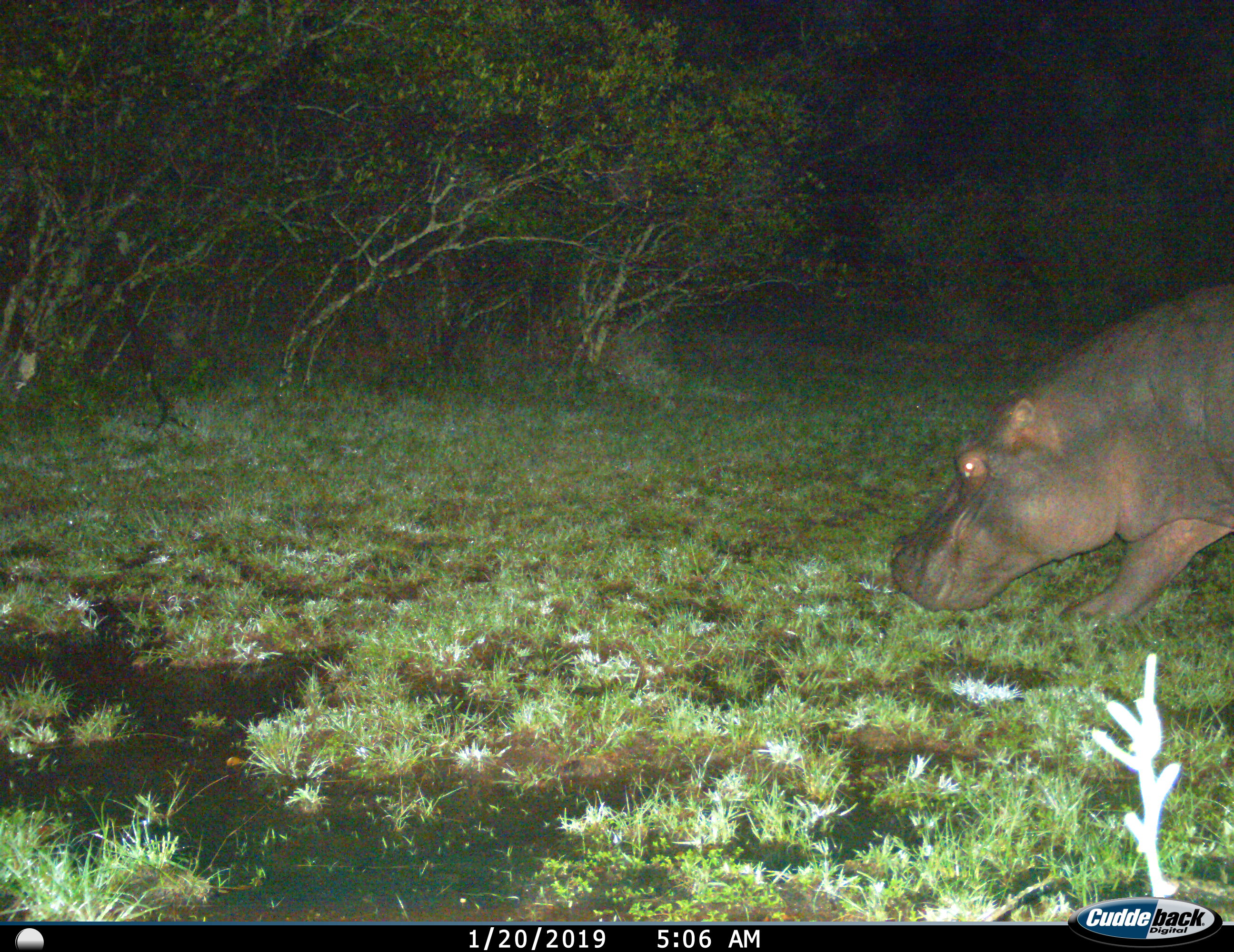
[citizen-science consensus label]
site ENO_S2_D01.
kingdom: Animalia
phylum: Chordata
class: Mammalia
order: Artiodactyla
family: Hippopotamidae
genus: Hippopotamus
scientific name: Hippopotamus amphibius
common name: hippopotamus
Hippopotamus (Hippopotamus amphibius), count 1. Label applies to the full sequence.